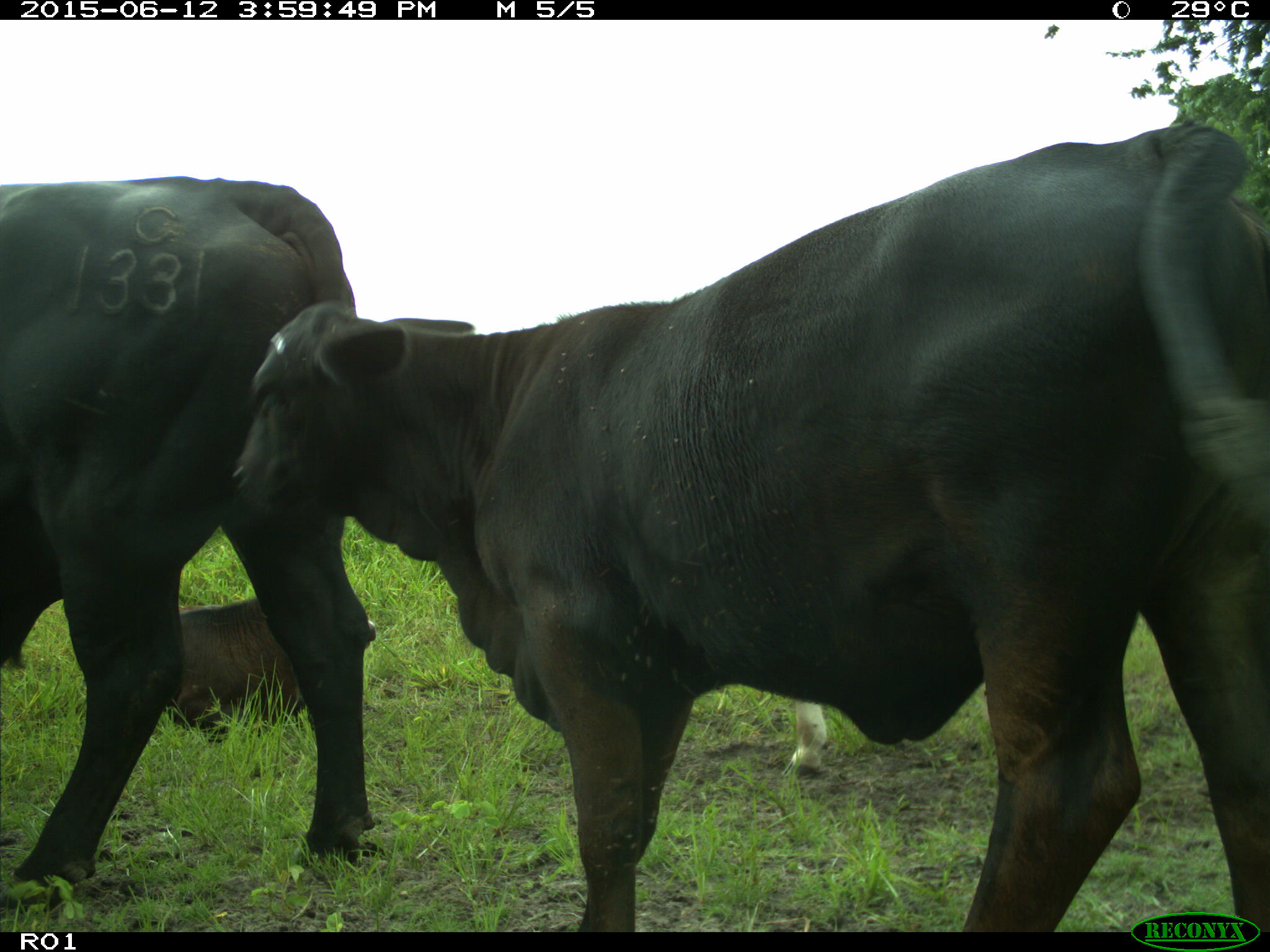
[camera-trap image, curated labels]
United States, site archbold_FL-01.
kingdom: Animalia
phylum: Chordata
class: Mammalia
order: Artiodactyla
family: Bovidae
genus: Bos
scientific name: Bos taurus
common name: domestic cow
Bos taurus (domestic cow).